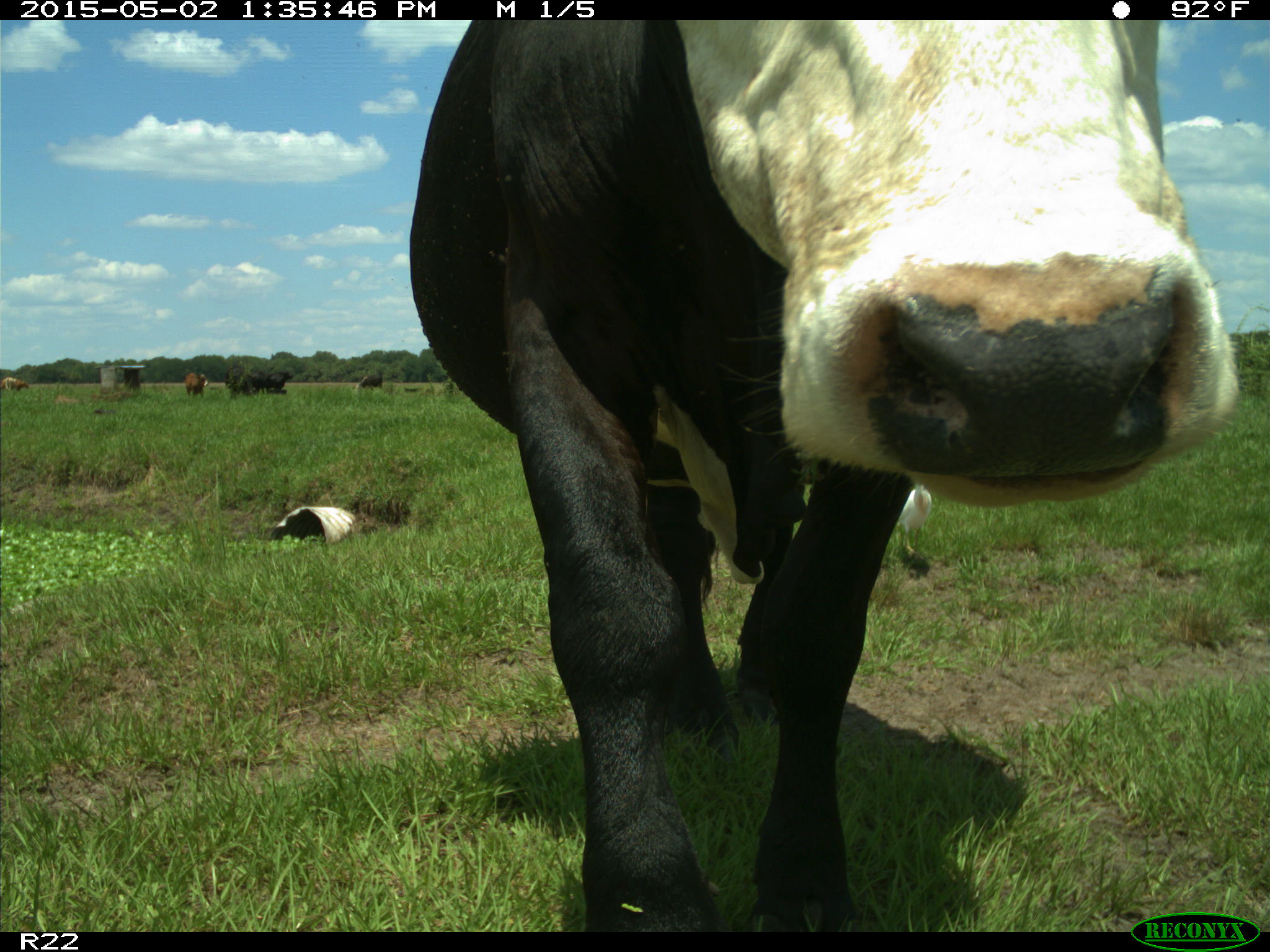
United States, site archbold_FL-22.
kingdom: Animalia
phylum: Chordata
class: Mammalia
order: Artiodactyla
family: Bovidae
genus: Bos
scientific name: Bos taurus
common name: domestic cow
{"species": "Bos taurus (domestic cow)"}